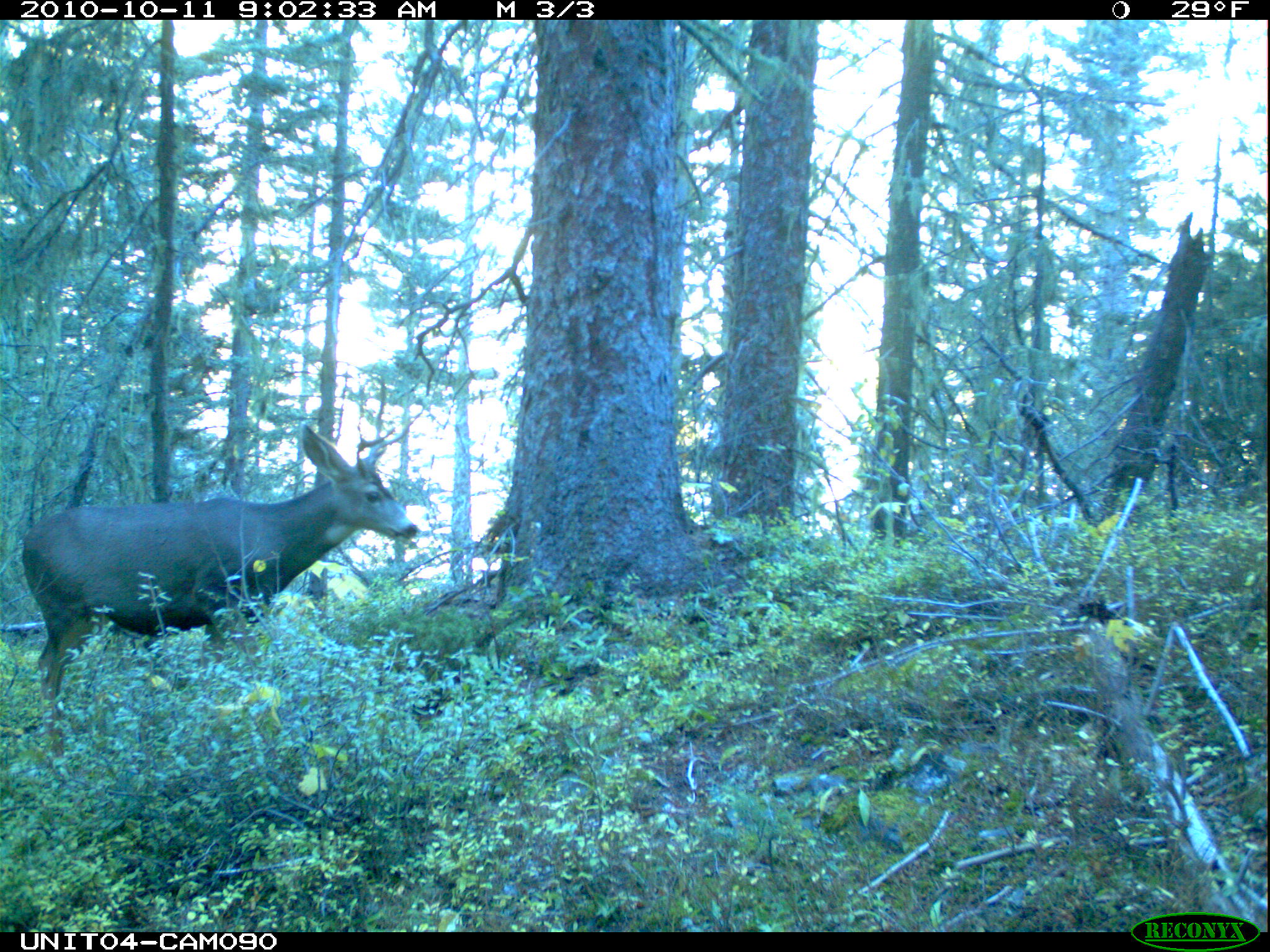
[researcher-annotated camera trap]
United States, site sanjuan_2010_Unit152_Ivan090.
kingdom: Animalia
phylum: Chordata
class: Mammalia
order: Artiodactyla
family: Cervidae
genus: Odocoileus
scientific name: Odocoileus hemionus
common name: mule deer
Odocoileus hemionus (mule deer).